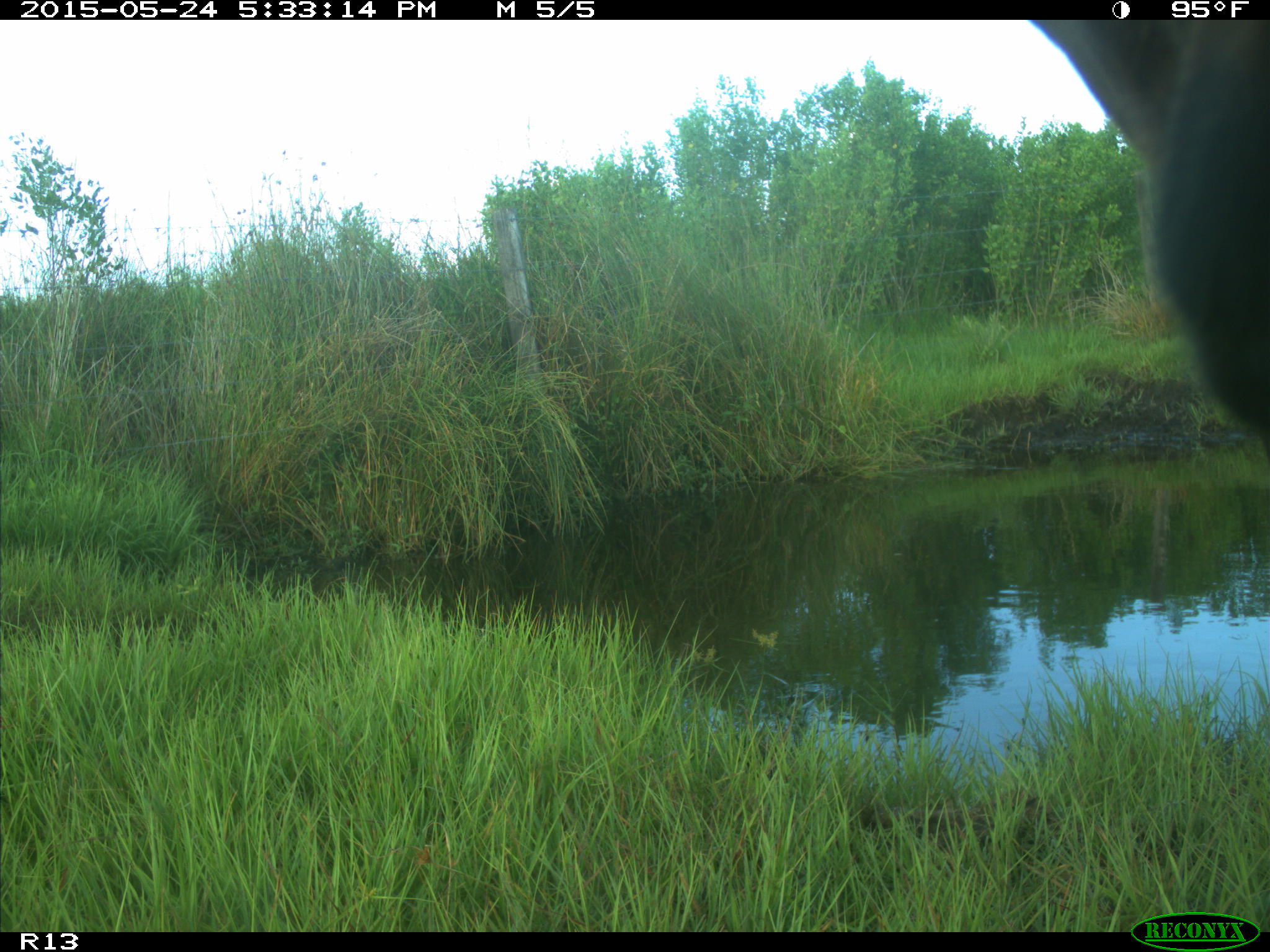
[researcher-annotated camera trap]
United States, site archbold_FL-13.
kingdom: Animalia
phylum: Chordata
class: Mammalia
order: Artiodactyla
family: Bovidae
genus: Bos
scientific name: Bos taurus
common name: domestic cow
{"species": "Bos taurus (domestic cow)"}